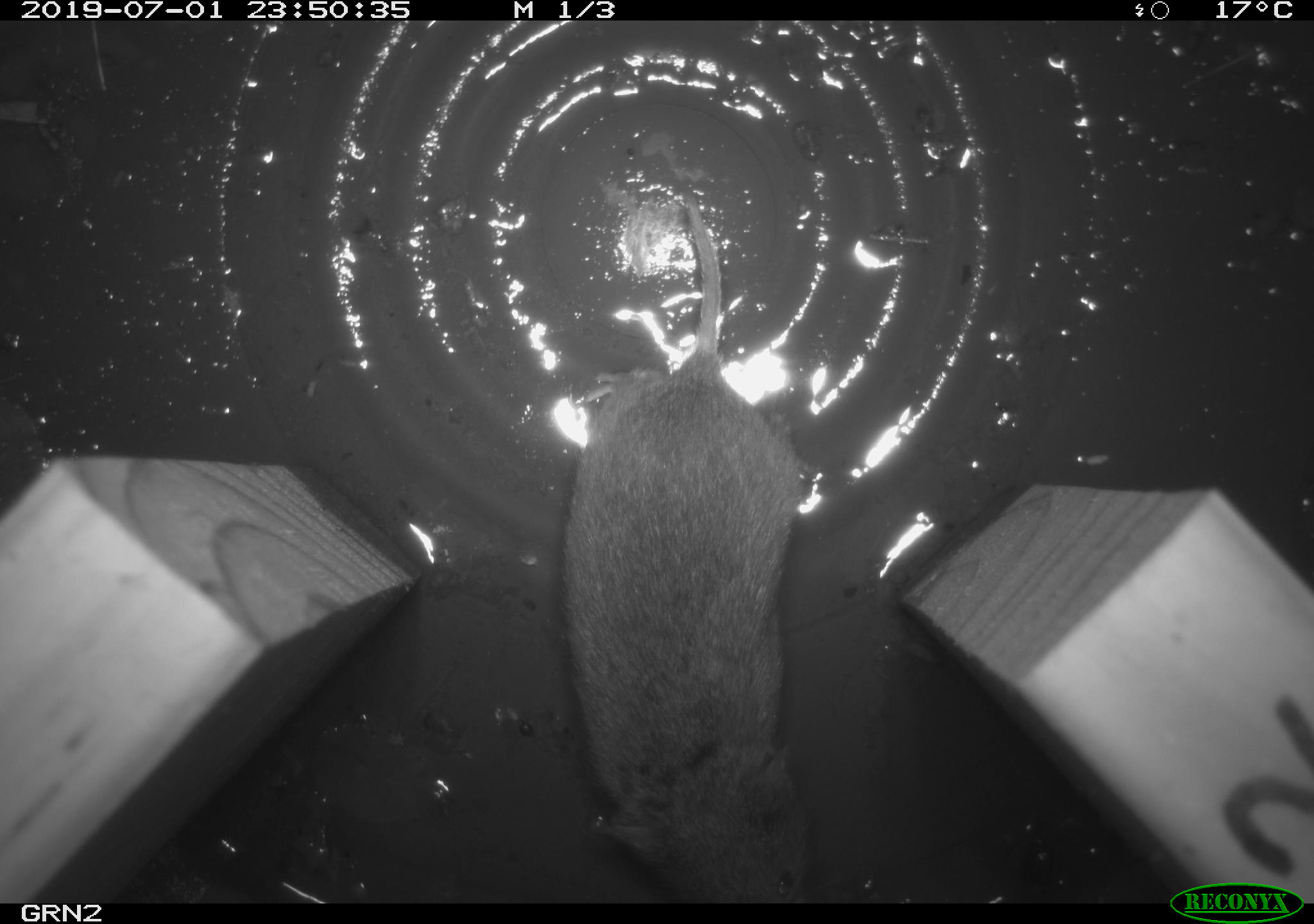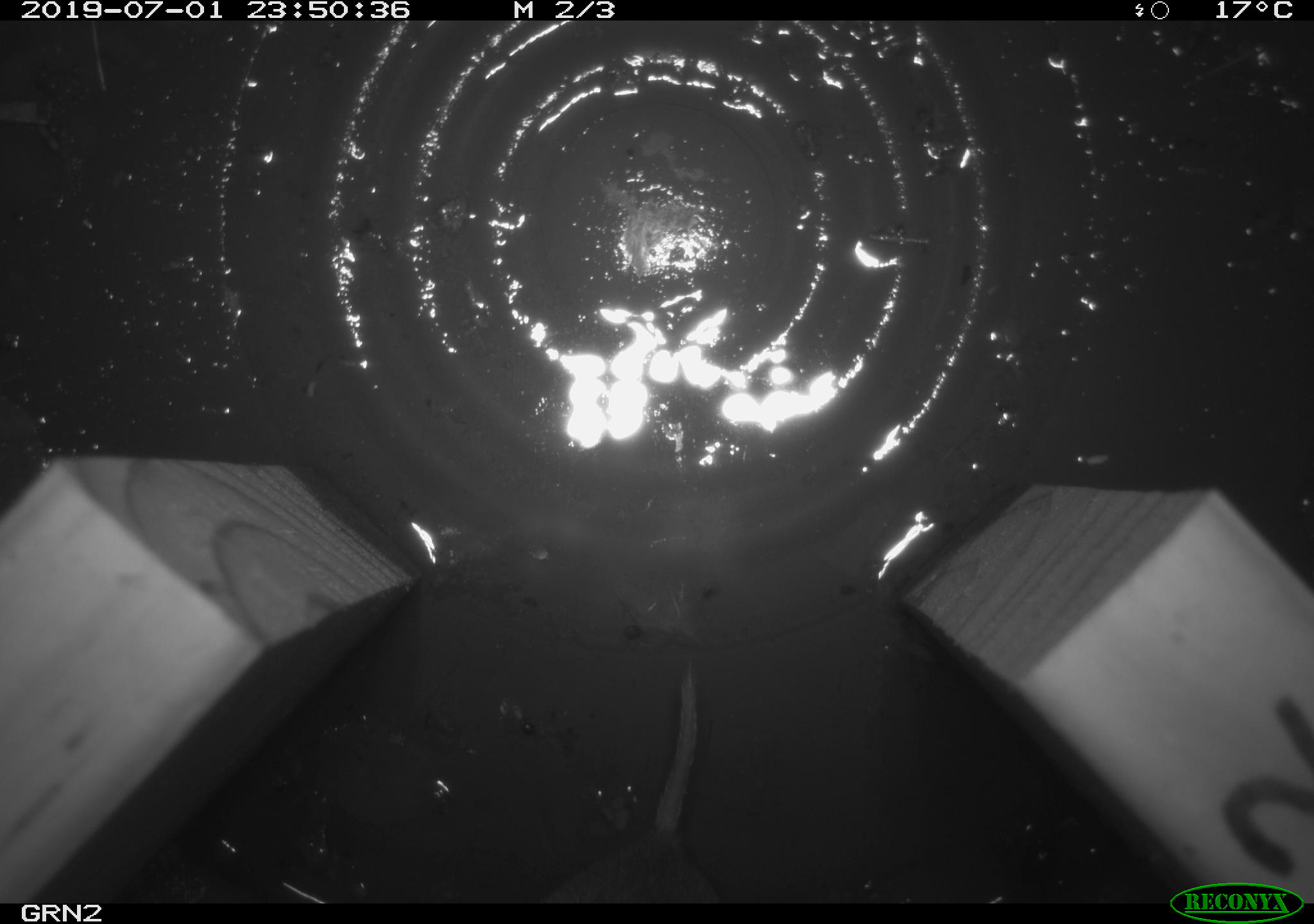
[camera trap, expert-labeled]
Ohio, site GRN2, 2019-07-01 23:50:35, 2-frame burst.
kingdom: Animalia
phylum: Chordata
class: Mammalia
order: Rodentia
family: Cricetidae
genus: Microtus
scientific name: Microtus pennsylvanicus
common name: meadow vole